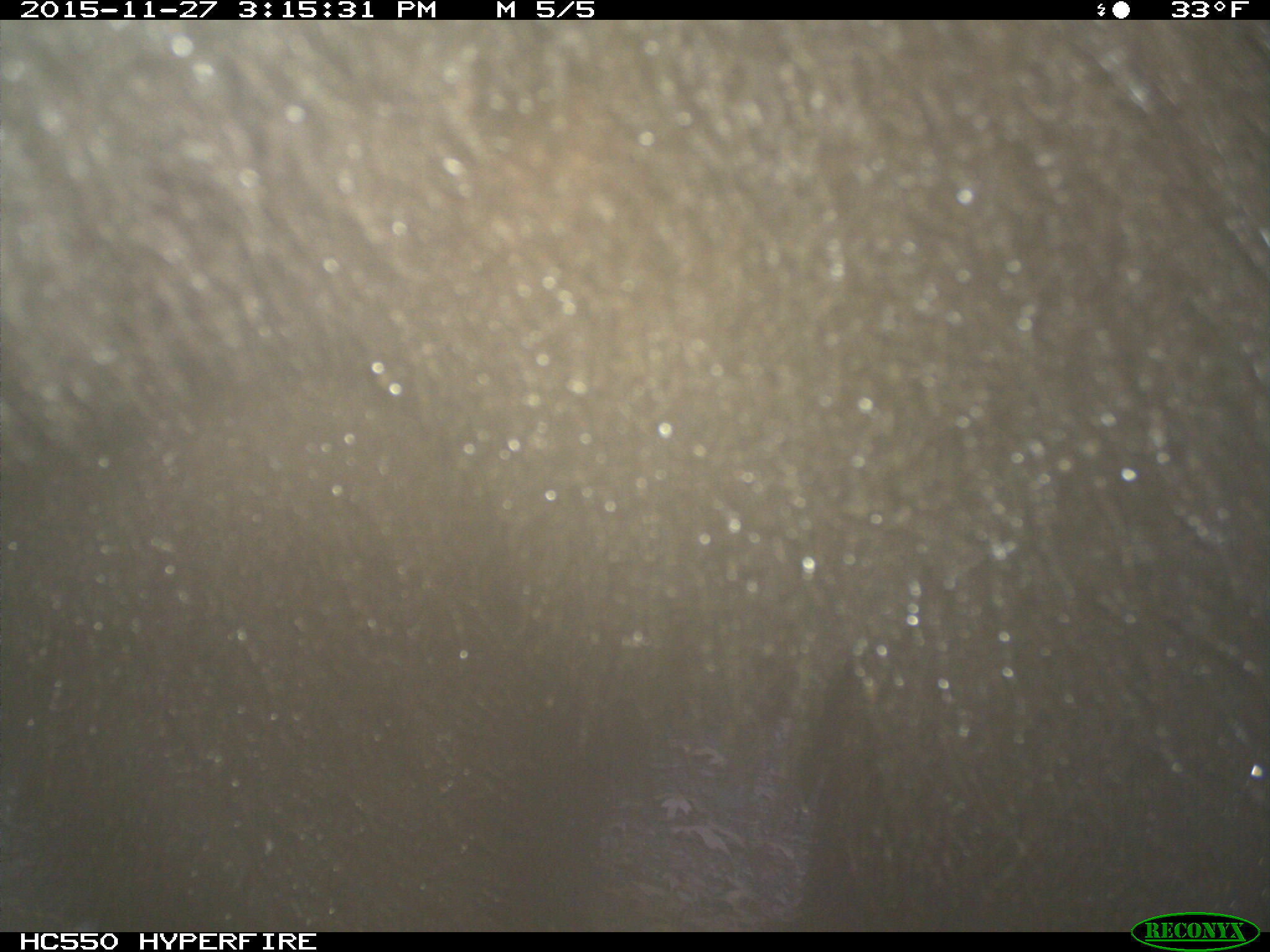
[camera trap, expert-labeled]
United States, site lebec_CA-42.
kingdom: Animalia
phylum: Chordata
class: Mammalia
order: Carnivora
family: Ursidae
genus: Ursus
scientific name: Ursus americanus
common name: american black bear